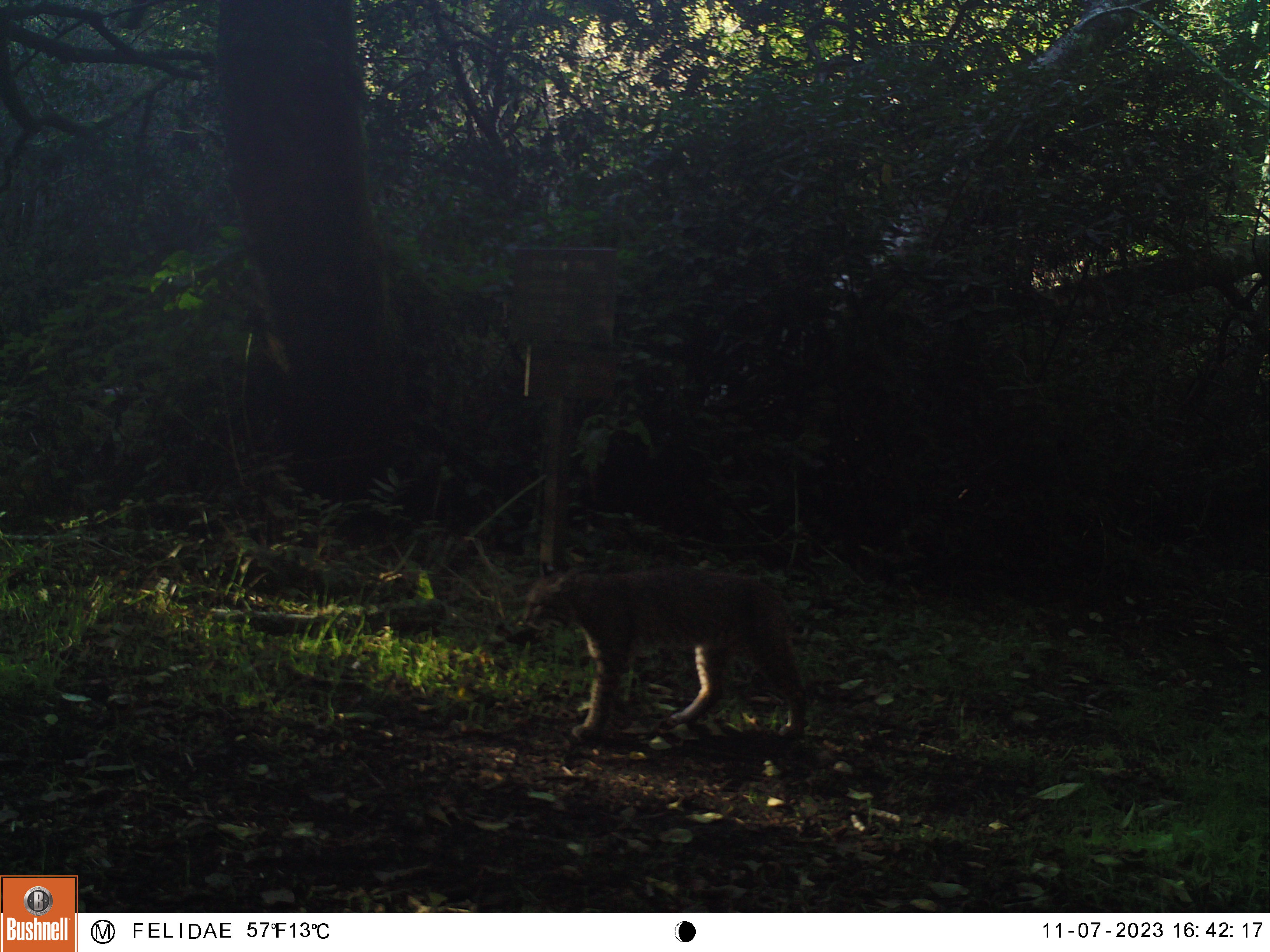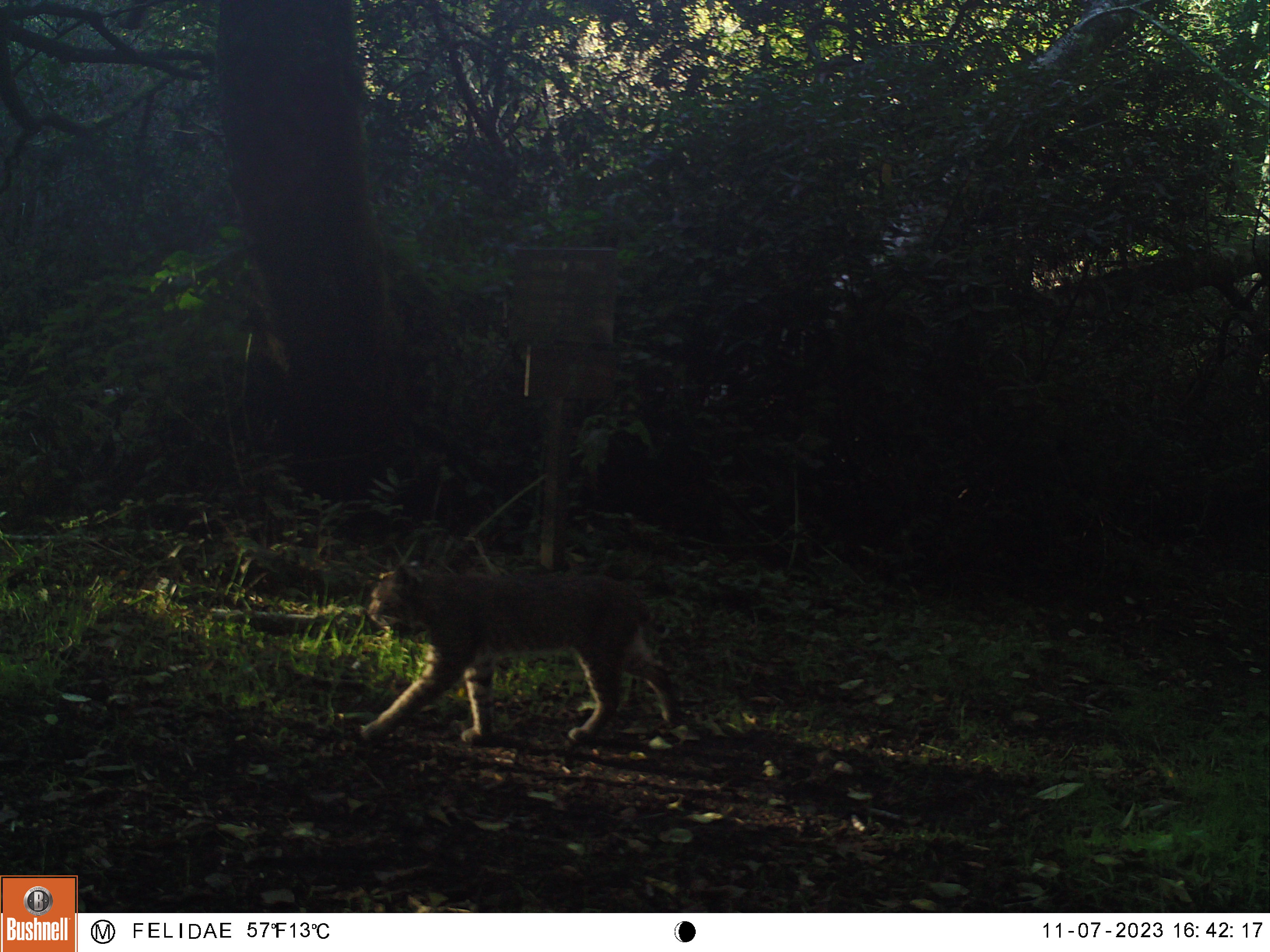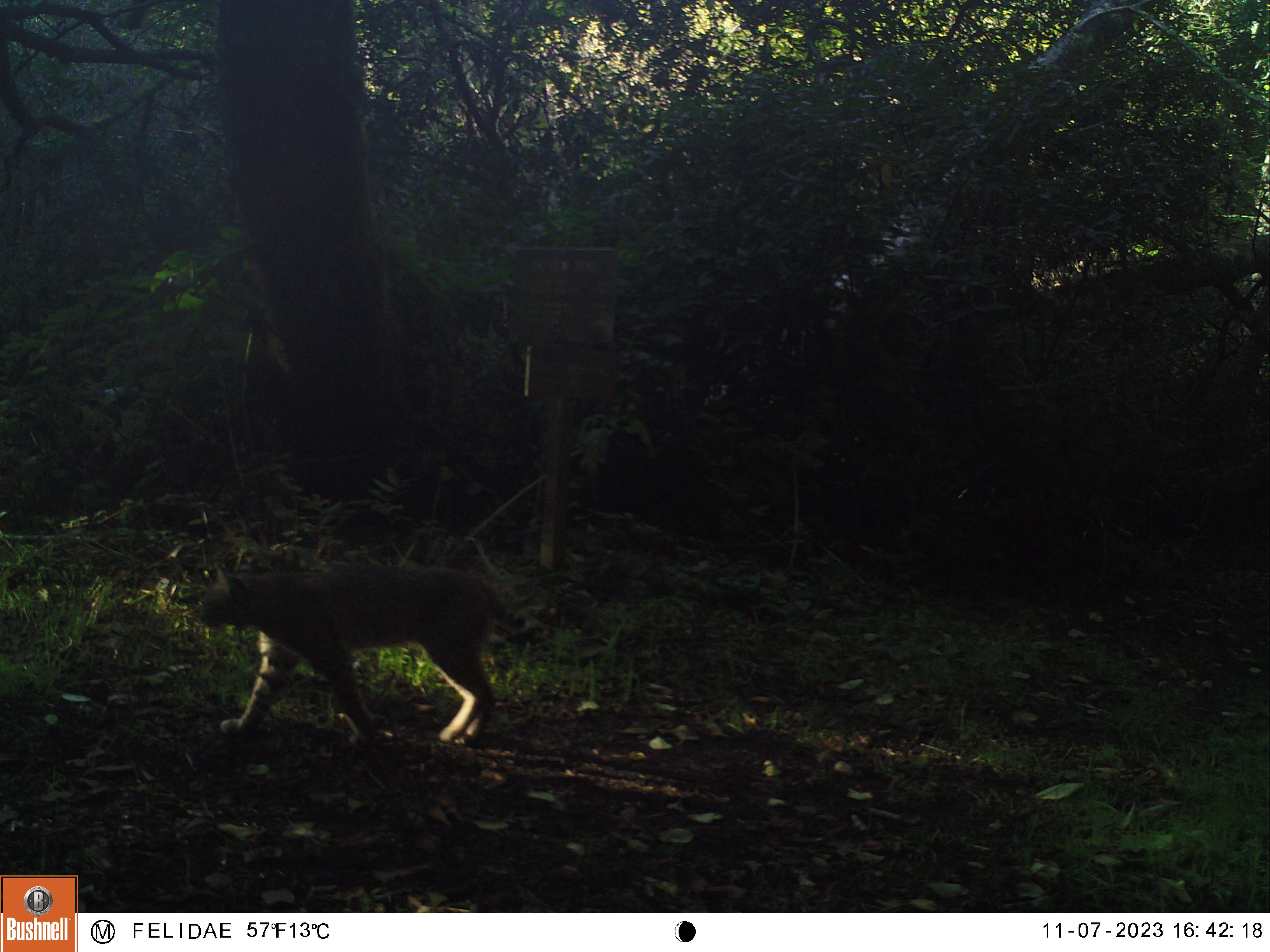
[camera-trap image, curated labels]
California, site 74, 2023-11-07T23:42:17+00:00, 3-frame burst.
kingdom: Animalia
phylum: Chordata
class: Mammalia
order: Carnivora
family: Felidae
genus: Lynx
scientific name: Lynx rufus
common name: bobcat